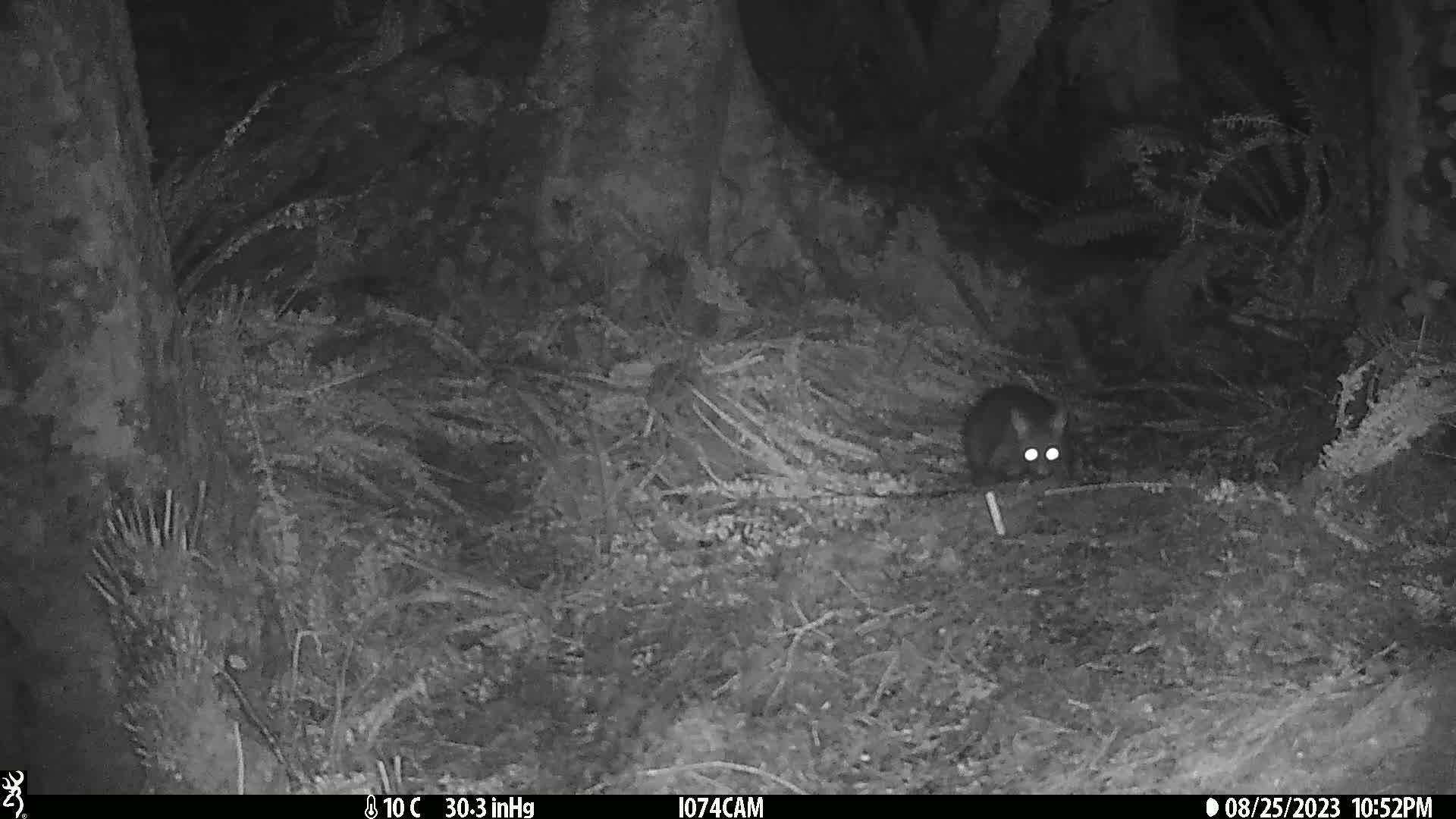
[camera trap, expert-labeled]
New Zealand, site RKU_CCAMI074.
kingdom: Animalia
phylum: Chordata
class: Mammalia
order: Diprotodontia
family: Phalangeridae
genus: Trichosurus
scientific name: Trichosurus vulpecula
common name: common brushtail possum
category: possum